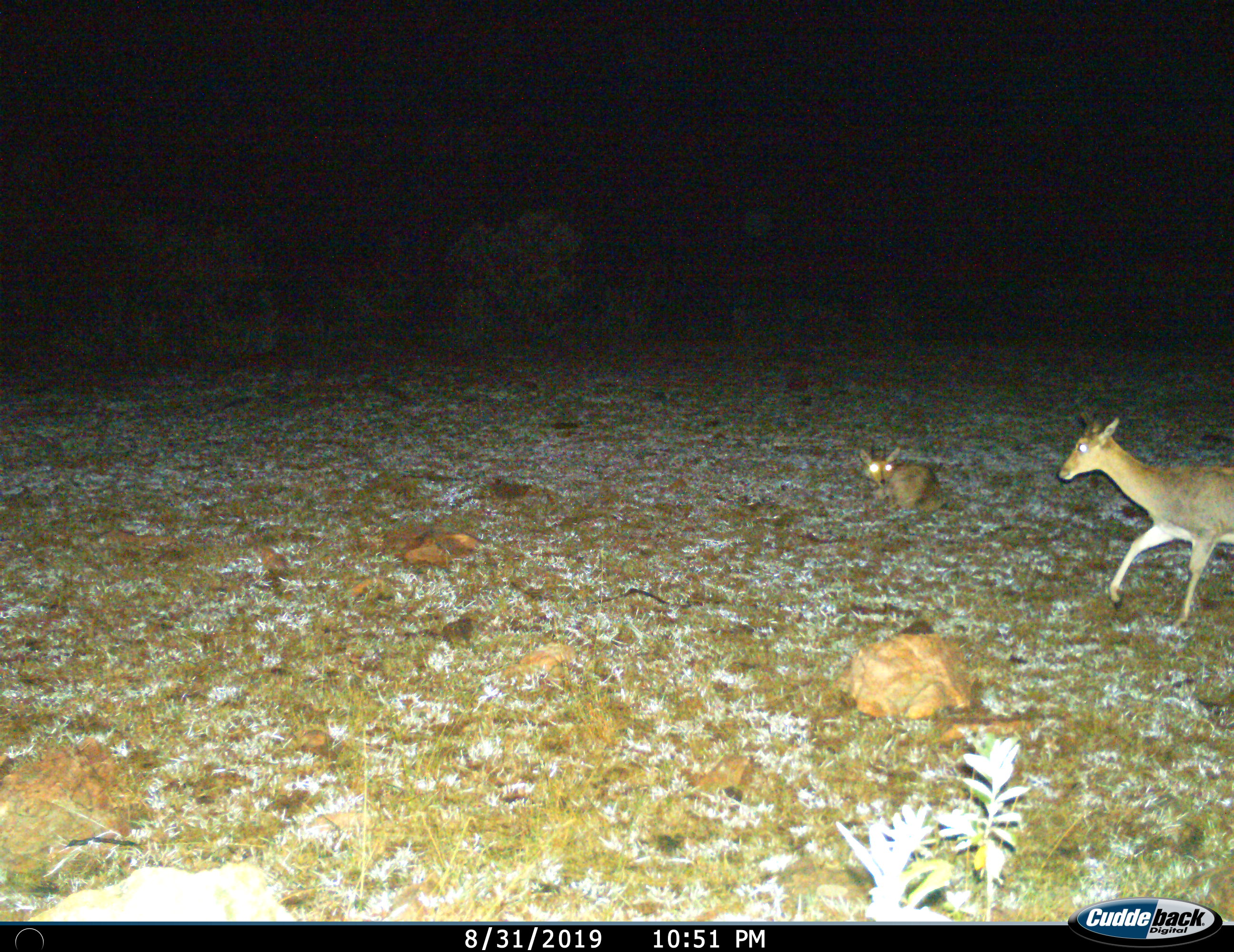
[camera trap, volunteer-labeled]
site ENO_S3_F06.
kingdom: Animalia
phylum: Chordata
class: Mammalia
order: Artiodactyla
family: Bovidae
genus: Redunca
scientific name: Redunca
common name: reedbuck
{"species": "reedbuck (Redunca)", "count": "2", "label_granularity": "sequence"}